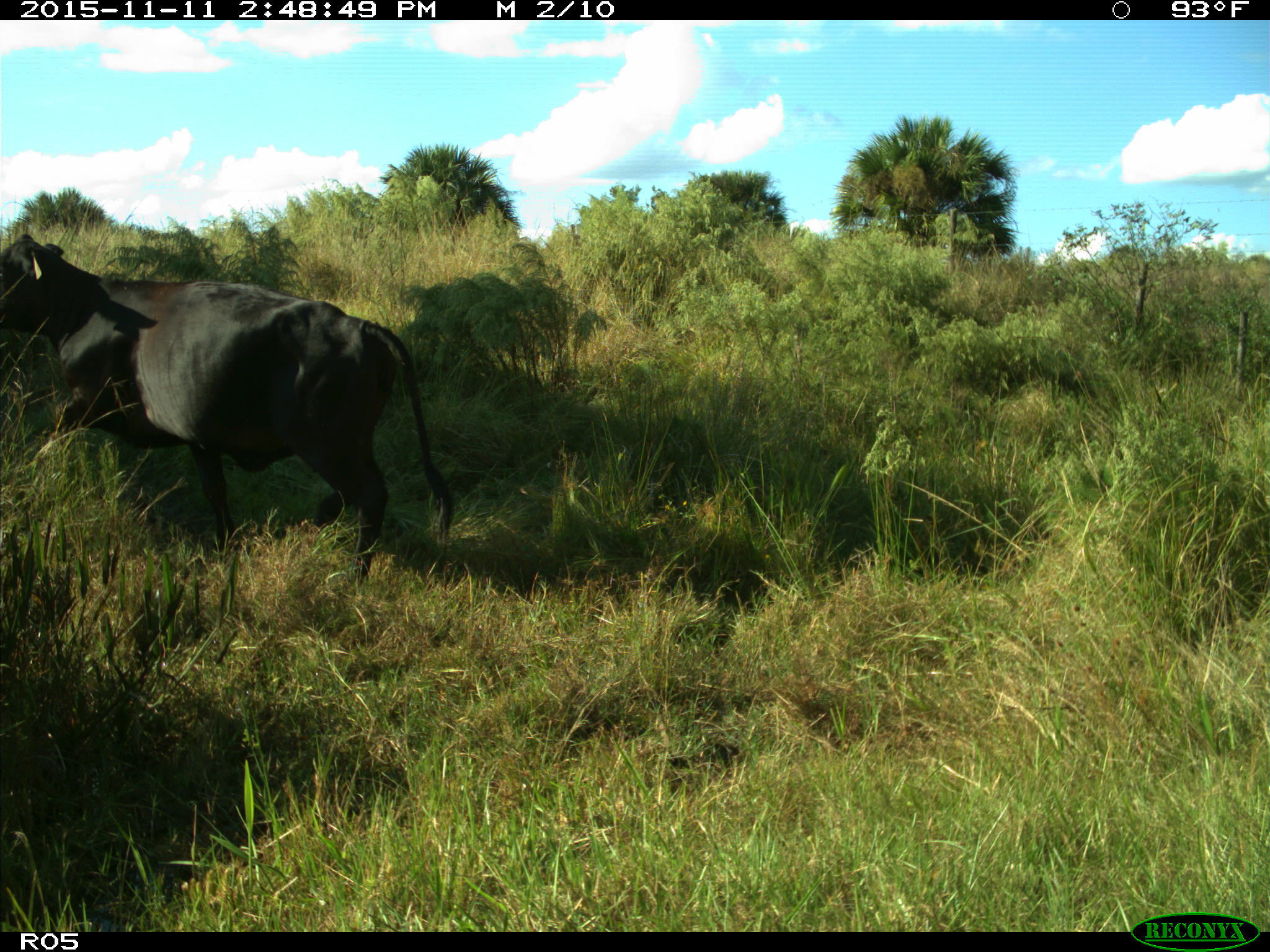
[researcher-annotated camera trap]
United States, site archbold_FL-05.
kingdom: Animalia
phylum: Chordata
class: Mammalia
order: Artiodactyla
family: Bovidae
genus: Bos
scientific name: Bos taurus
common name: domestic cow